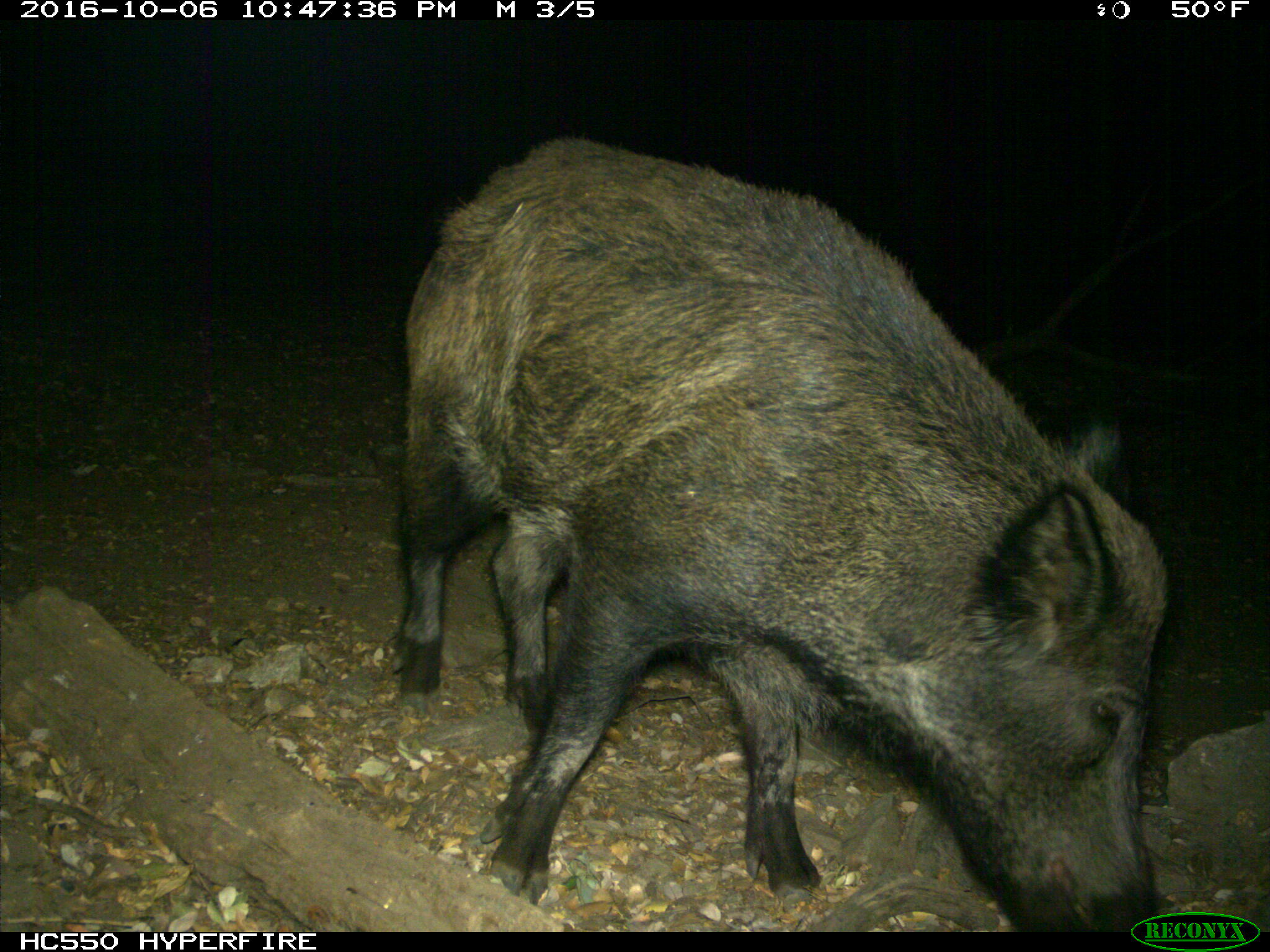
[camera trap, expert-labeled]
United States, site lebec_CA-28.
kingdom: Animalia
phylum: Chordata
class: Mammalia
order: Artiodactyla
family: Suidae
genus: Sus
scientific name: Sus scrofa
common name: wild boar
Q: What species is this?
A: Sus scrofa (wild boar).